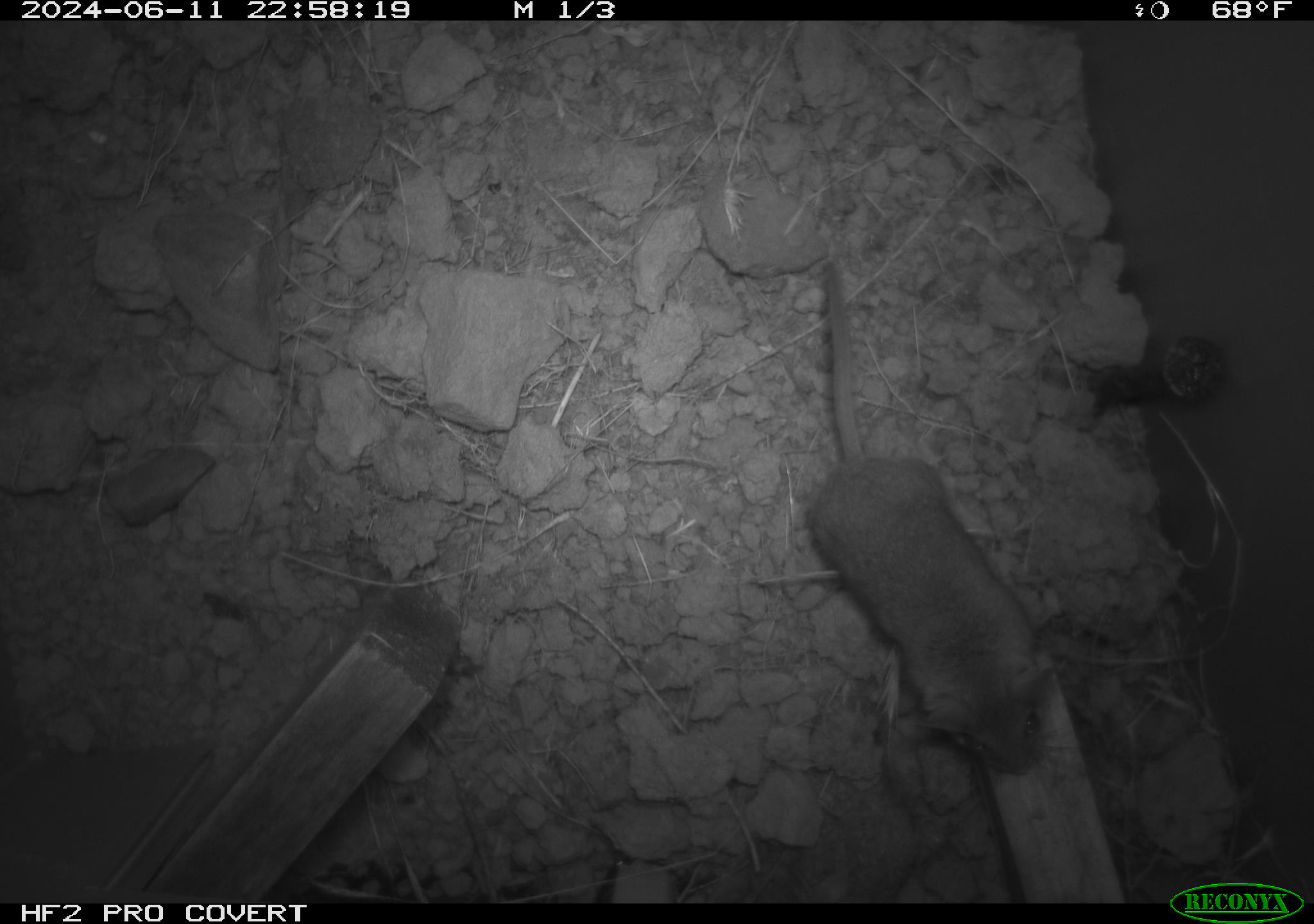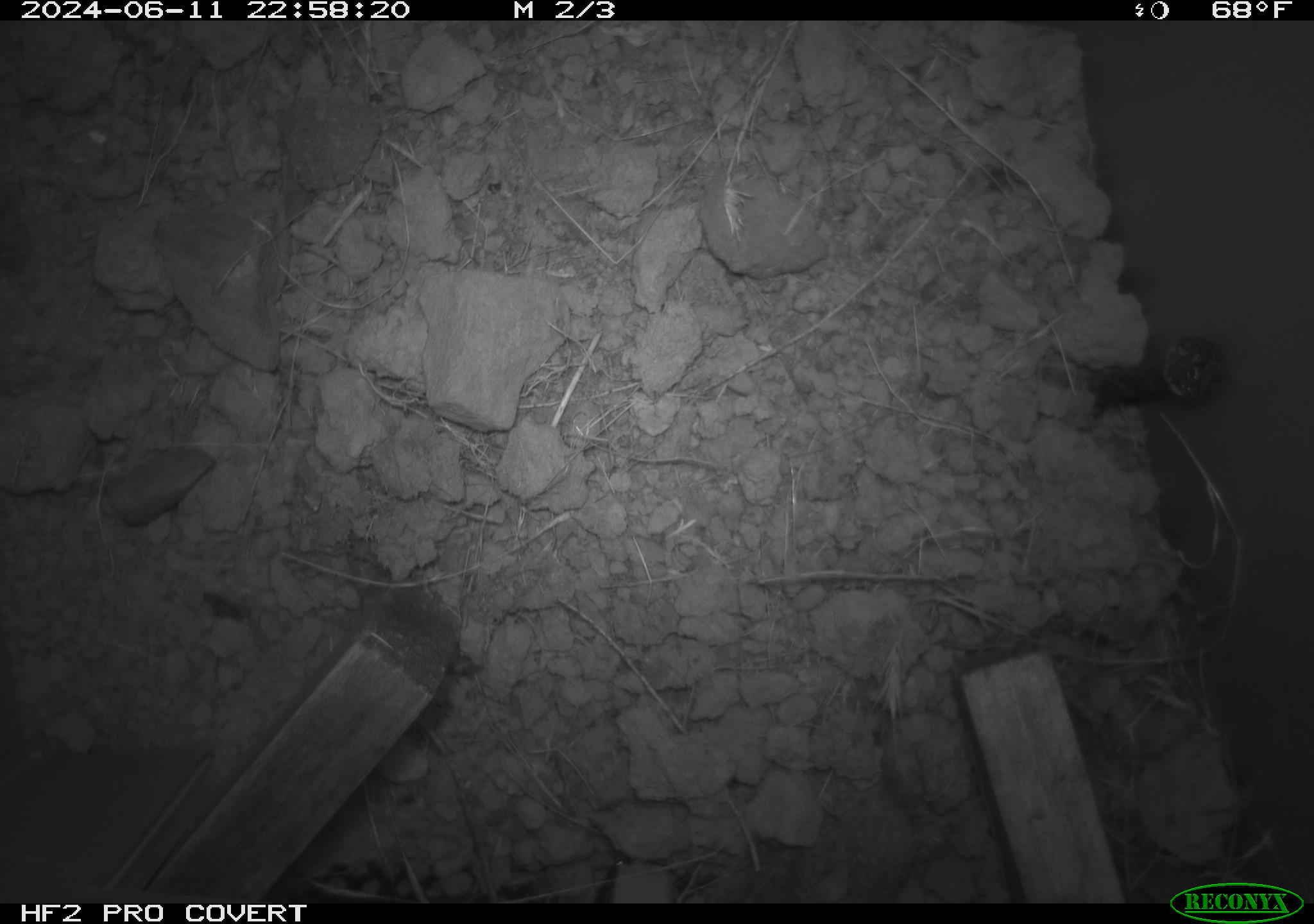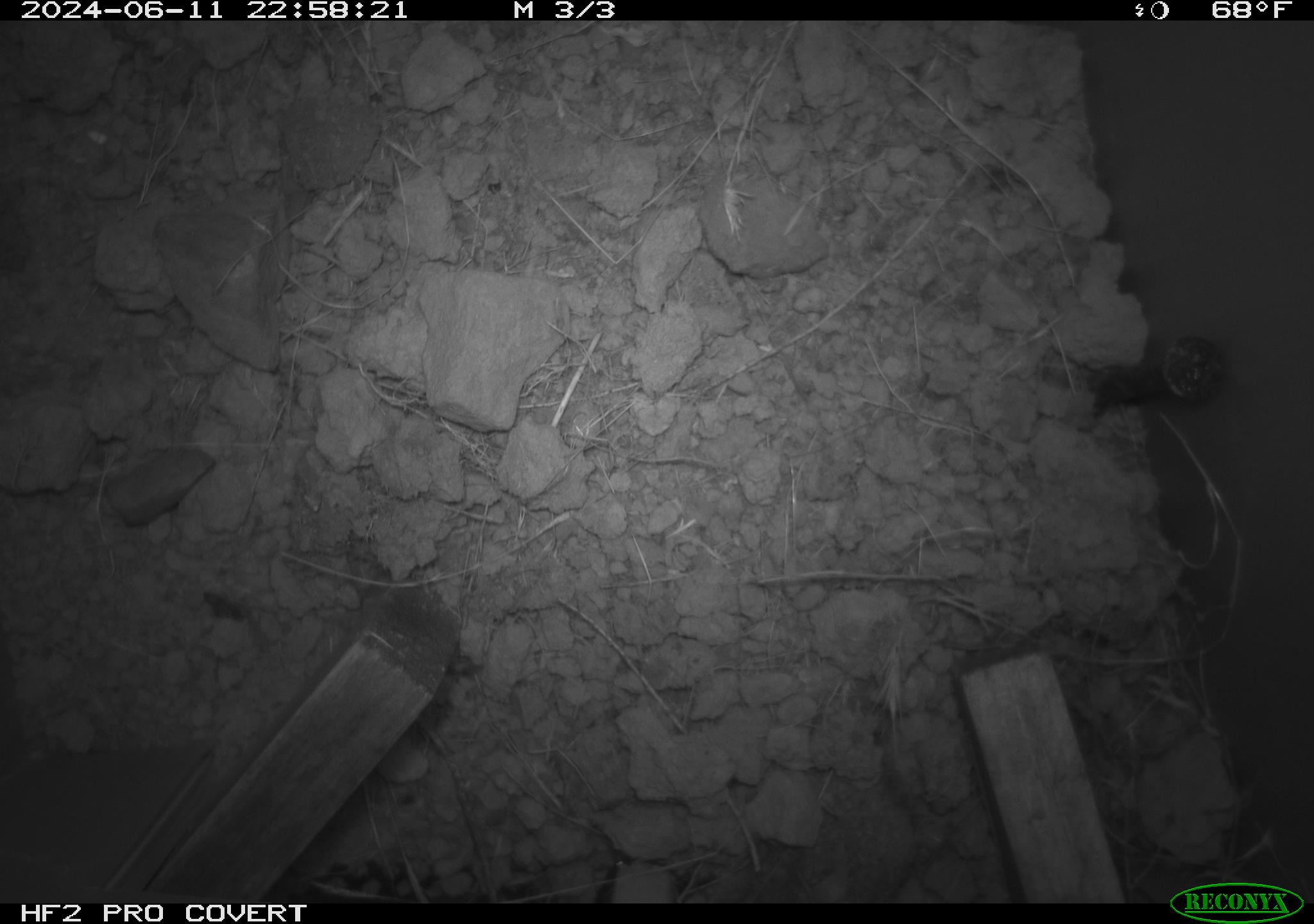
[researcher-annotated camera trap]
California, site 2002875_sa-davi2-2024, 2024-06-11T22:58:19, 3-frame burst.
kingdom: Animalia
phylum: Chordata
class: Mammalia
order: Rodentia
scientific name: Rodentia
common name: mouse species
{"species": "mouse species (Rodentia)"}